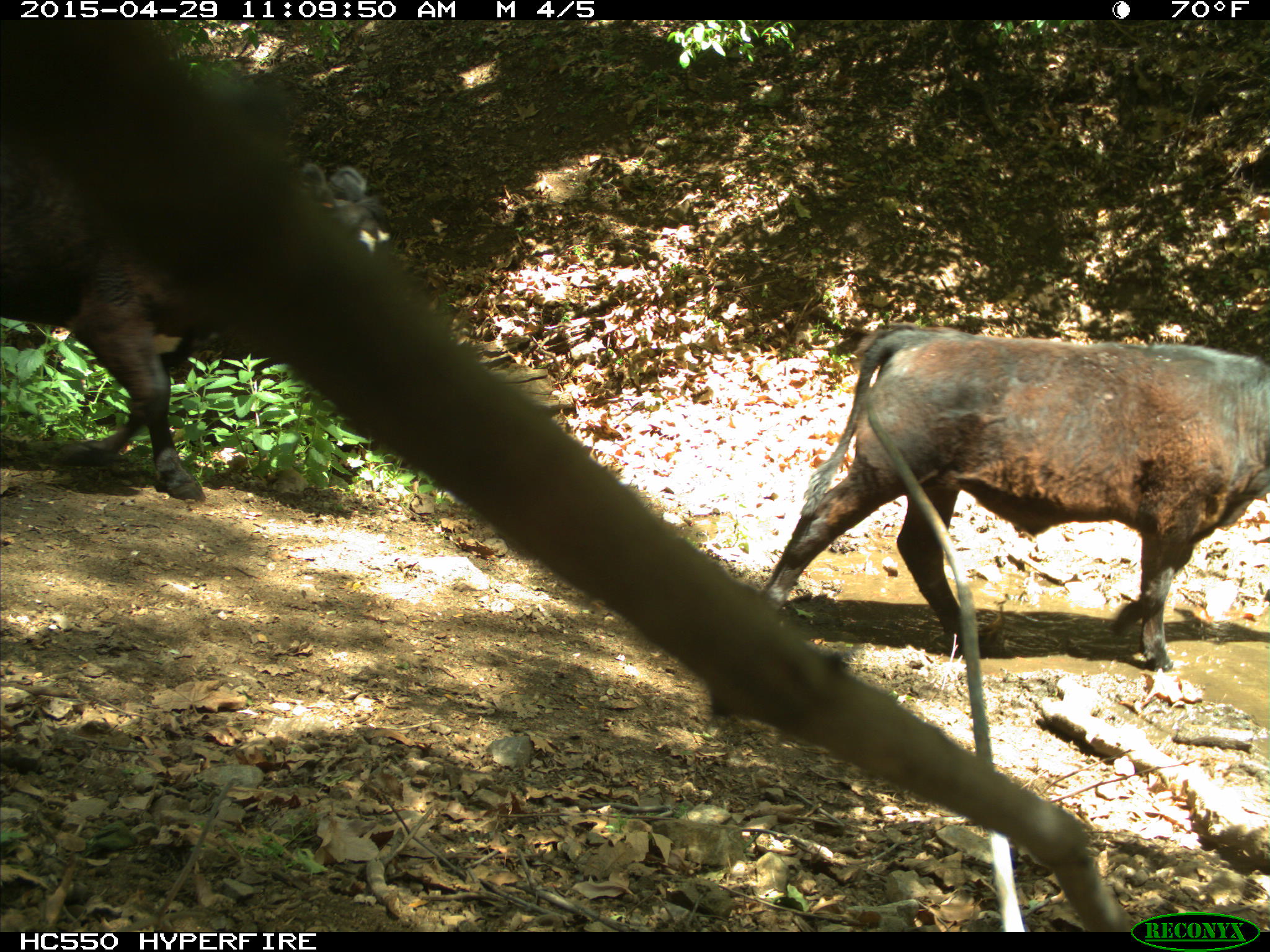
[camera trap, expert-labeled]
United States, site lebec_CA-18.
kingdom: Animalia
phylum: Chordata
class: Mammalia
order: Artiodactyla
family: Bovidae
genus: Bos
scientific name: Bos taurus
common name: domestic cow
Bos taurus (domestic cow).